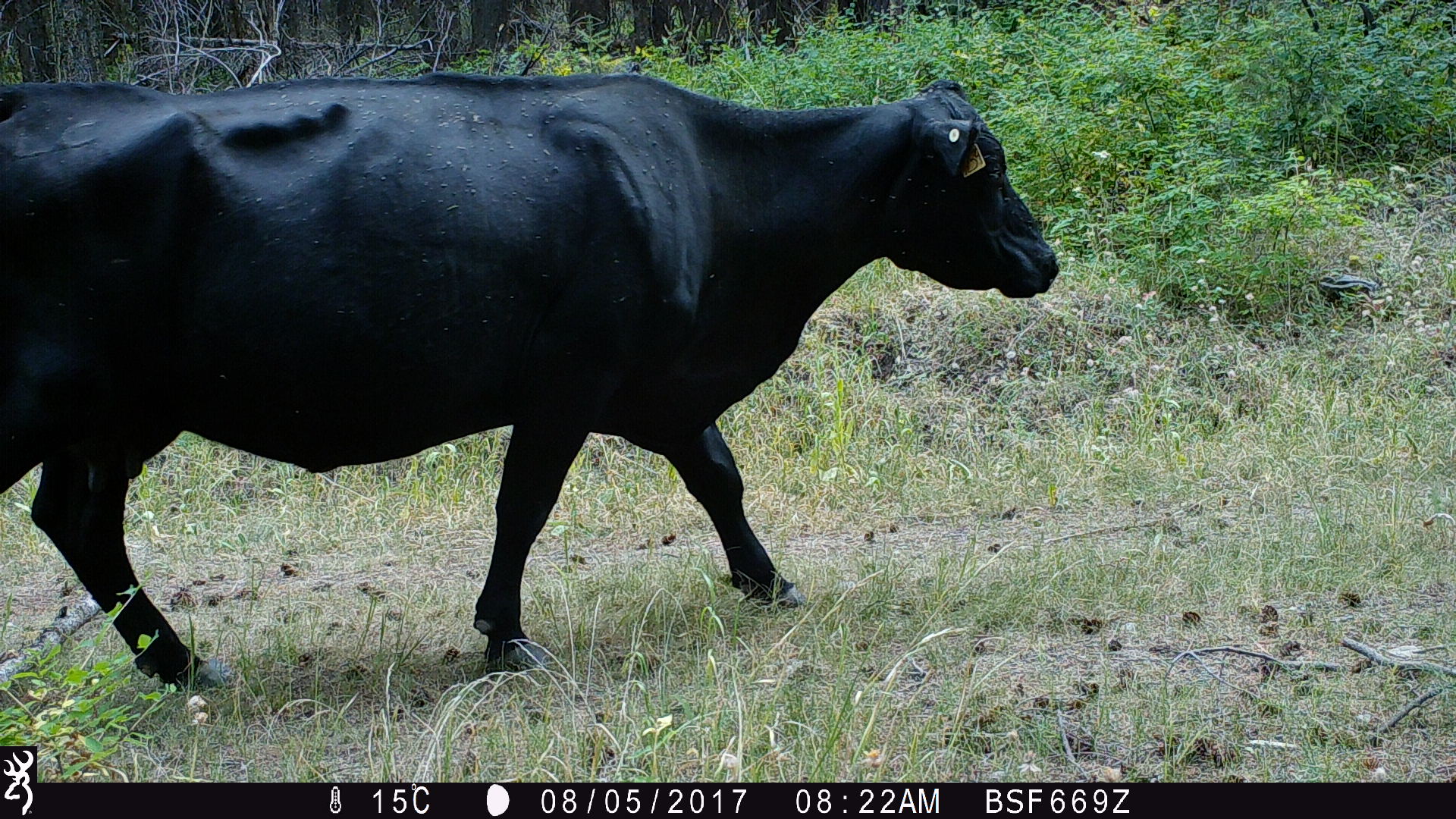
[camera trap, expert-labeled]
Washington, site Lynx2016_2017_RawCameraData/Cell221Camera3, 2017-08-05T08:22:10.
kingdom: Animalia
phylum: Chordata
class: Mammalia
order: Artiodactyla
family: Bovidae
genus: Bos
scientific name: Bos taurus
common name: domestic cattle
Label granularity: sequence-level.